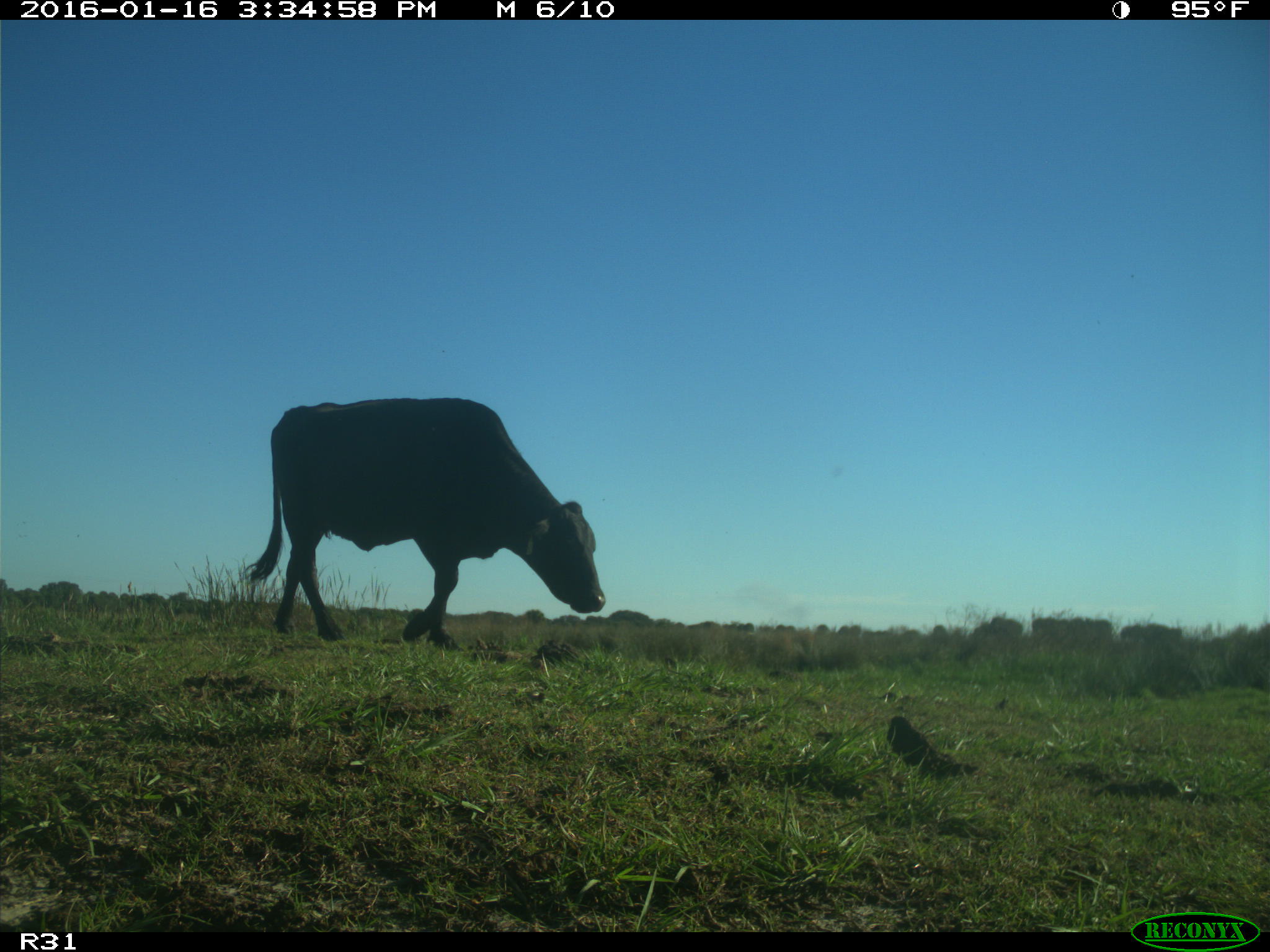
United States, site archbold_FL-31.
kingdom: Animalia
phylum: Chordata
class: Mammalia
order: Artiodactyla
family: Bovidae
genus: Bos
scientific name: Bos taurus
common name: domestic cow